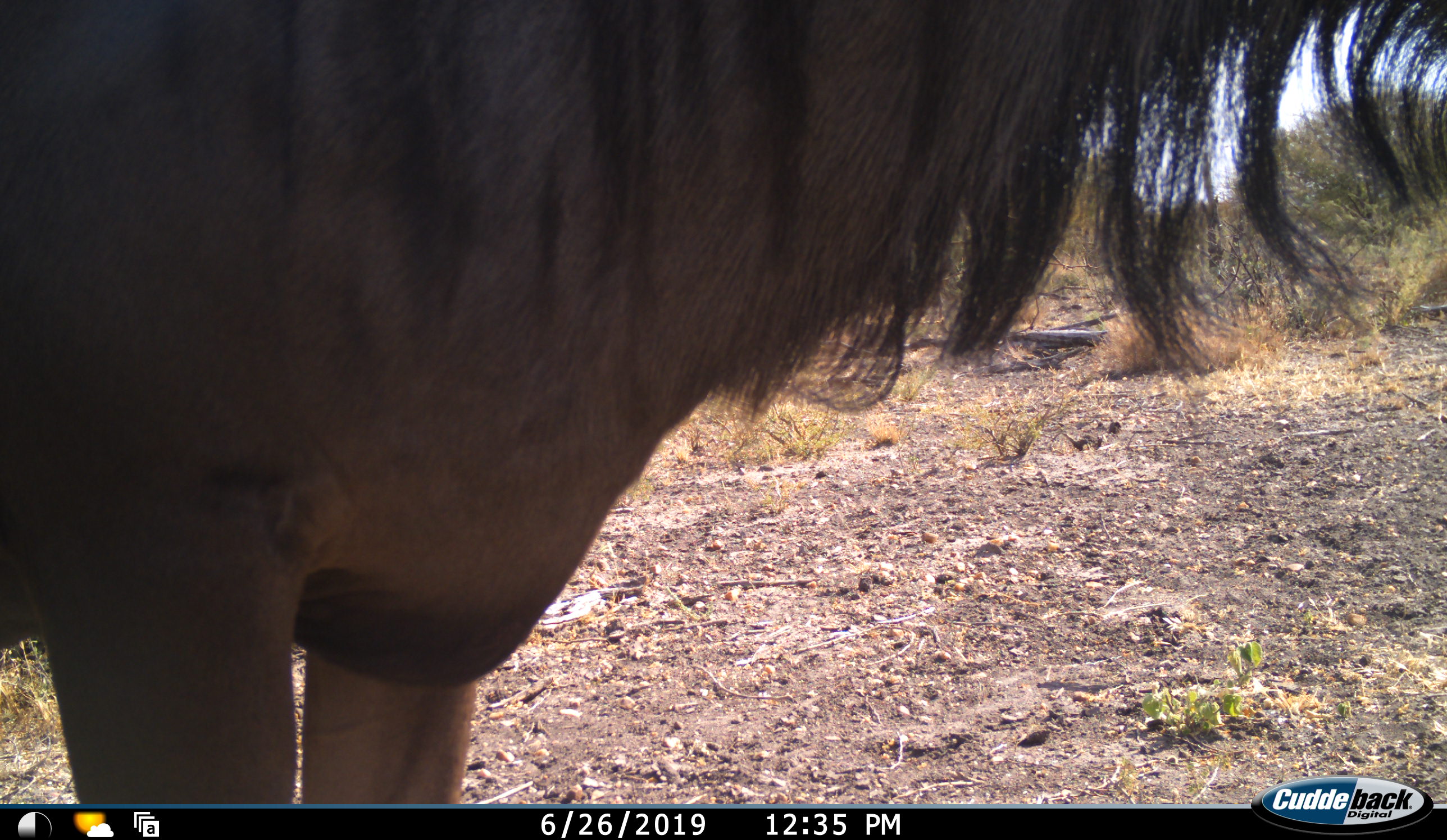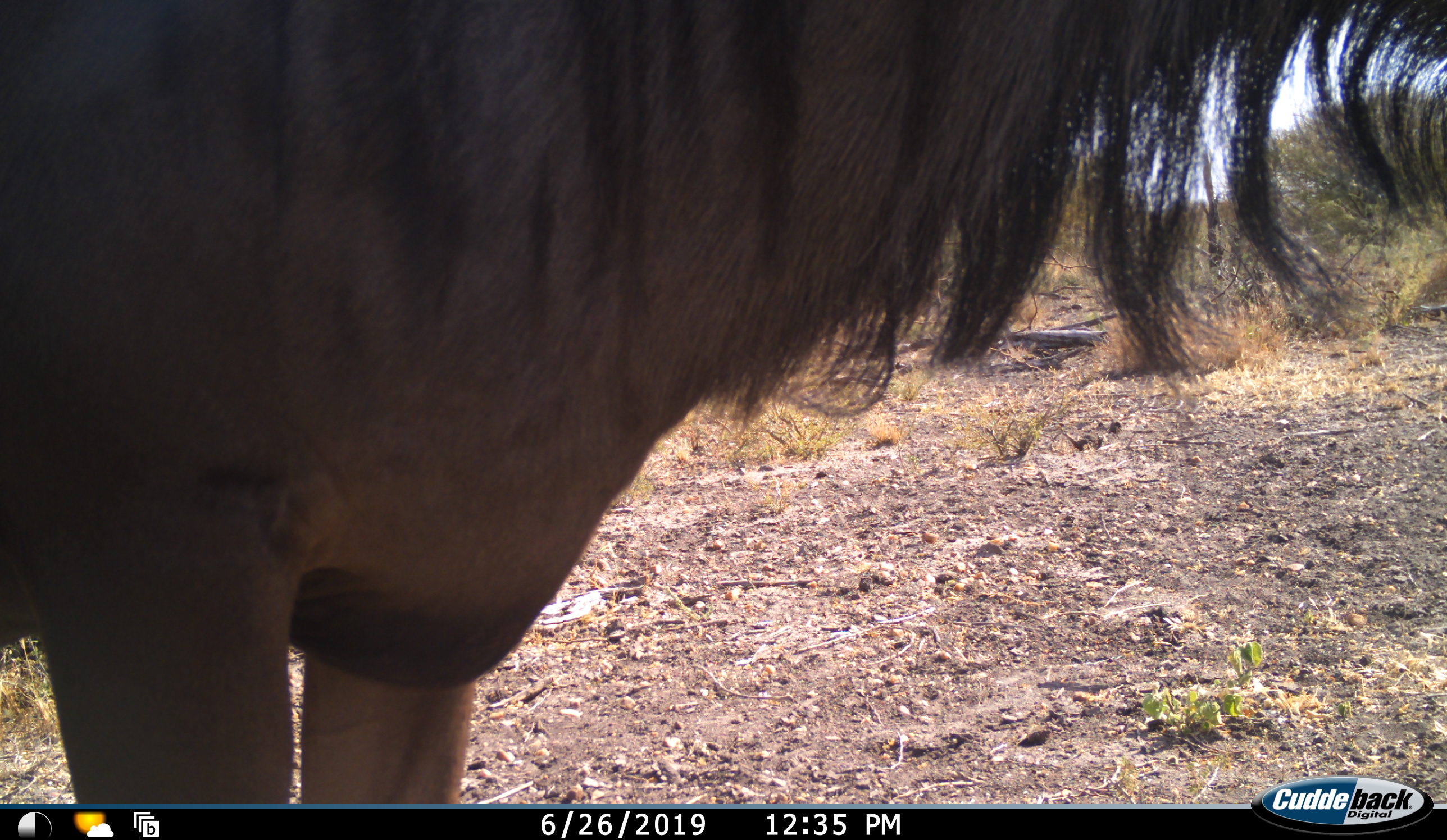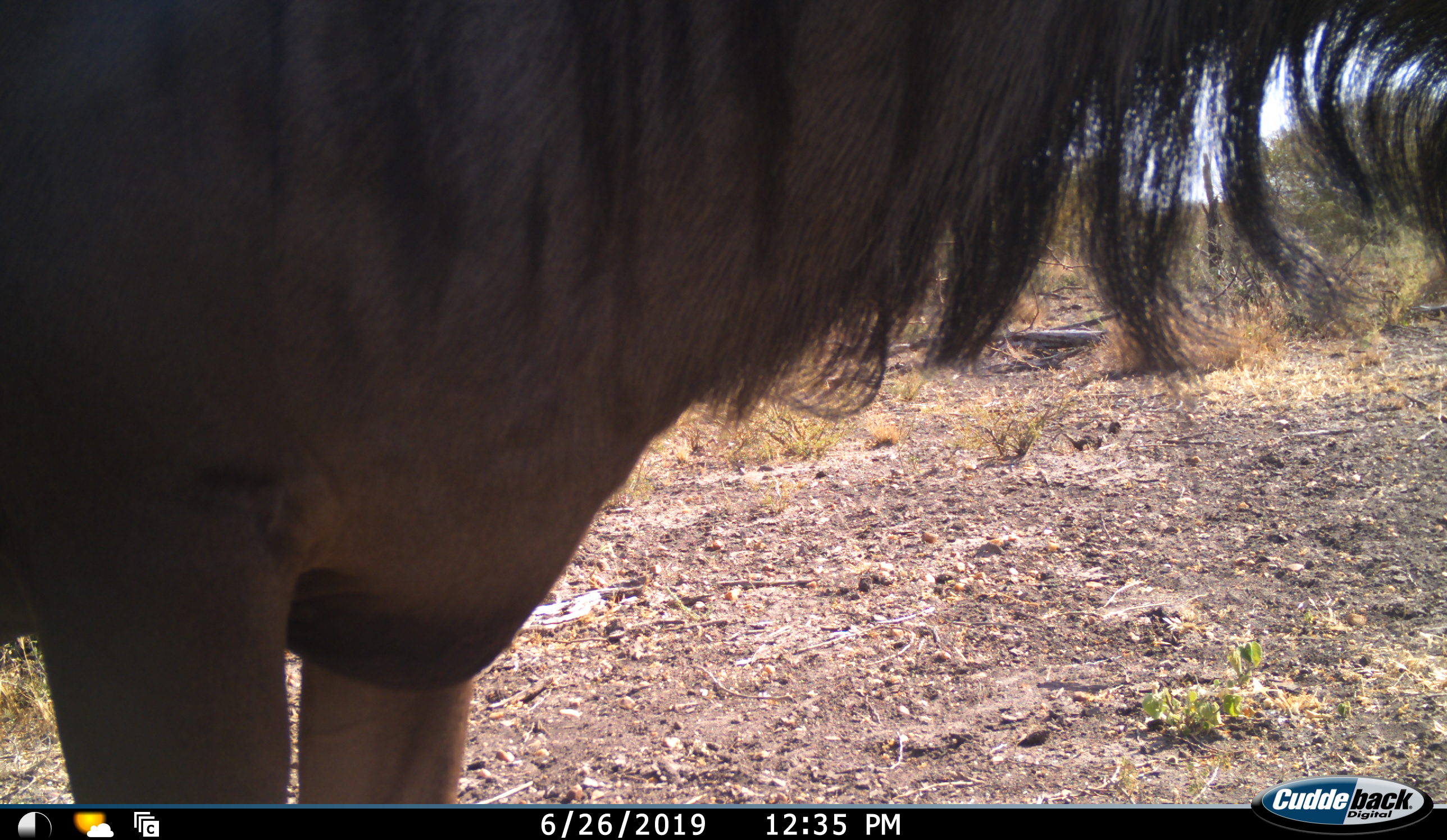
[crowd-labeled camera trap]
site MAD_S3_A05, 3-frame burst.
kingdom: Animalia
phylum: Chordata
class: Mammalia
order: Artiodactyla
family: Bovidae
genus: Connochaetes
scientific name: Connochaetes taurinus taurinus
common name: blue wildebeest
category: wildebeestblue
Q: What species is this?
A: Wildebeestblue (blue wildebeest) (Connochaetes taurinus taurinus).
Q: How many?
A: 1.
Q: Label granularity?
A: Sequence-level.